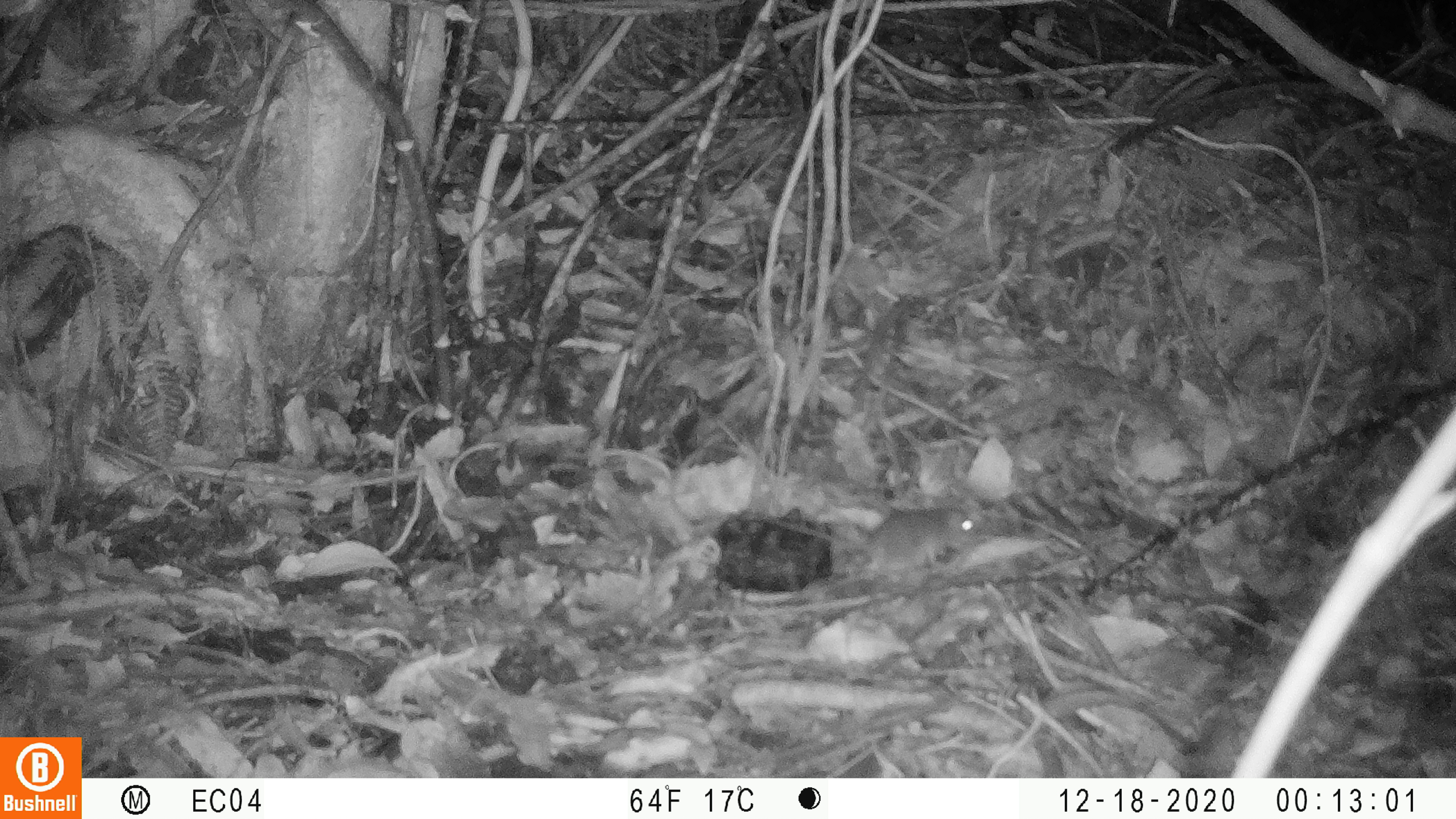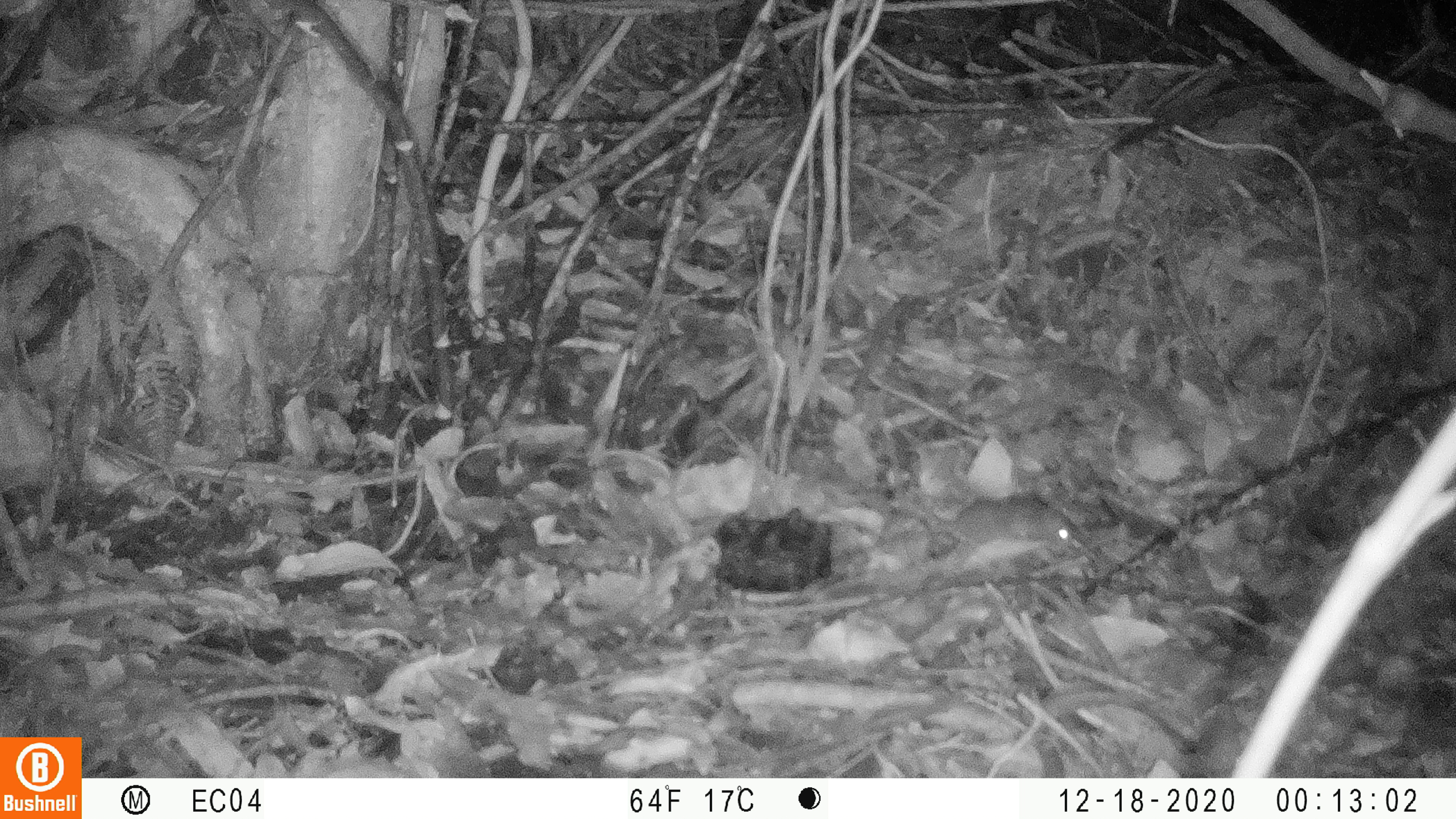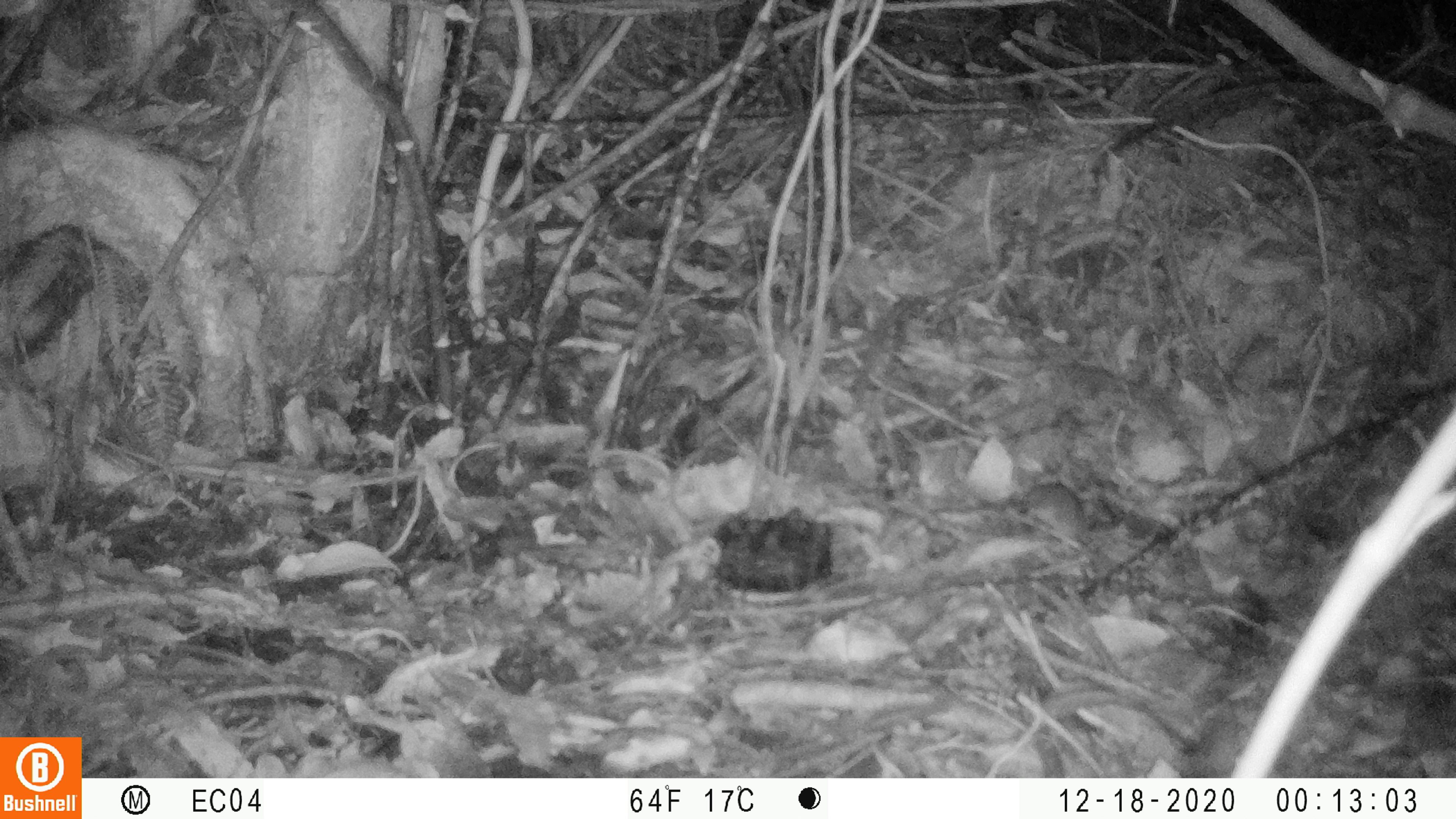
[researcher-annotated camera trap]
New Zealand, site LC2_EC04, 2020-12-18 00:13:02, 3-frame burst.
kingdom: Animalia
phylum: Chordata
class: Mammalia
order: Rodentia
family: Muridae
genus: Mus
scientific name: Mus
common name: mouse